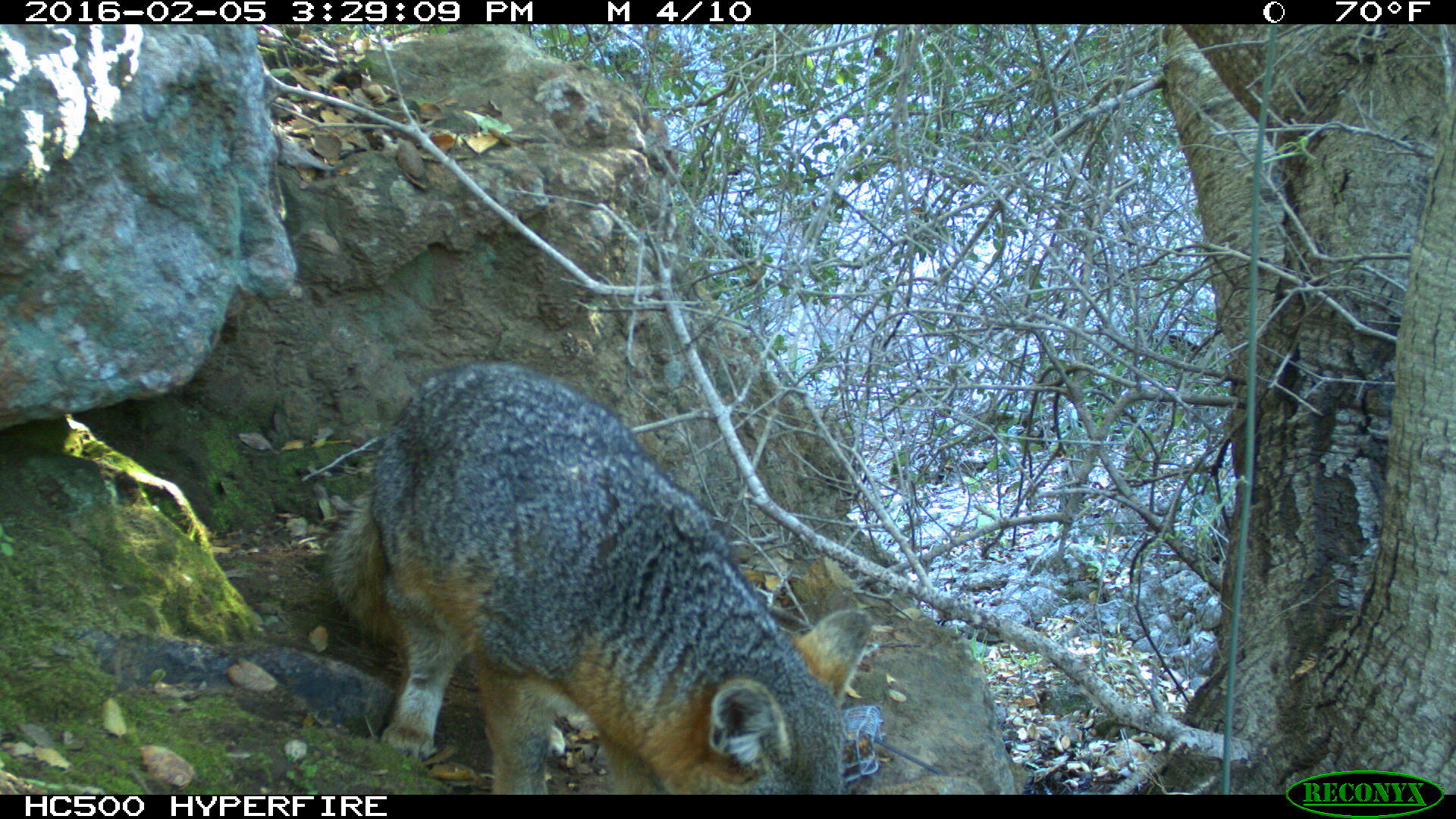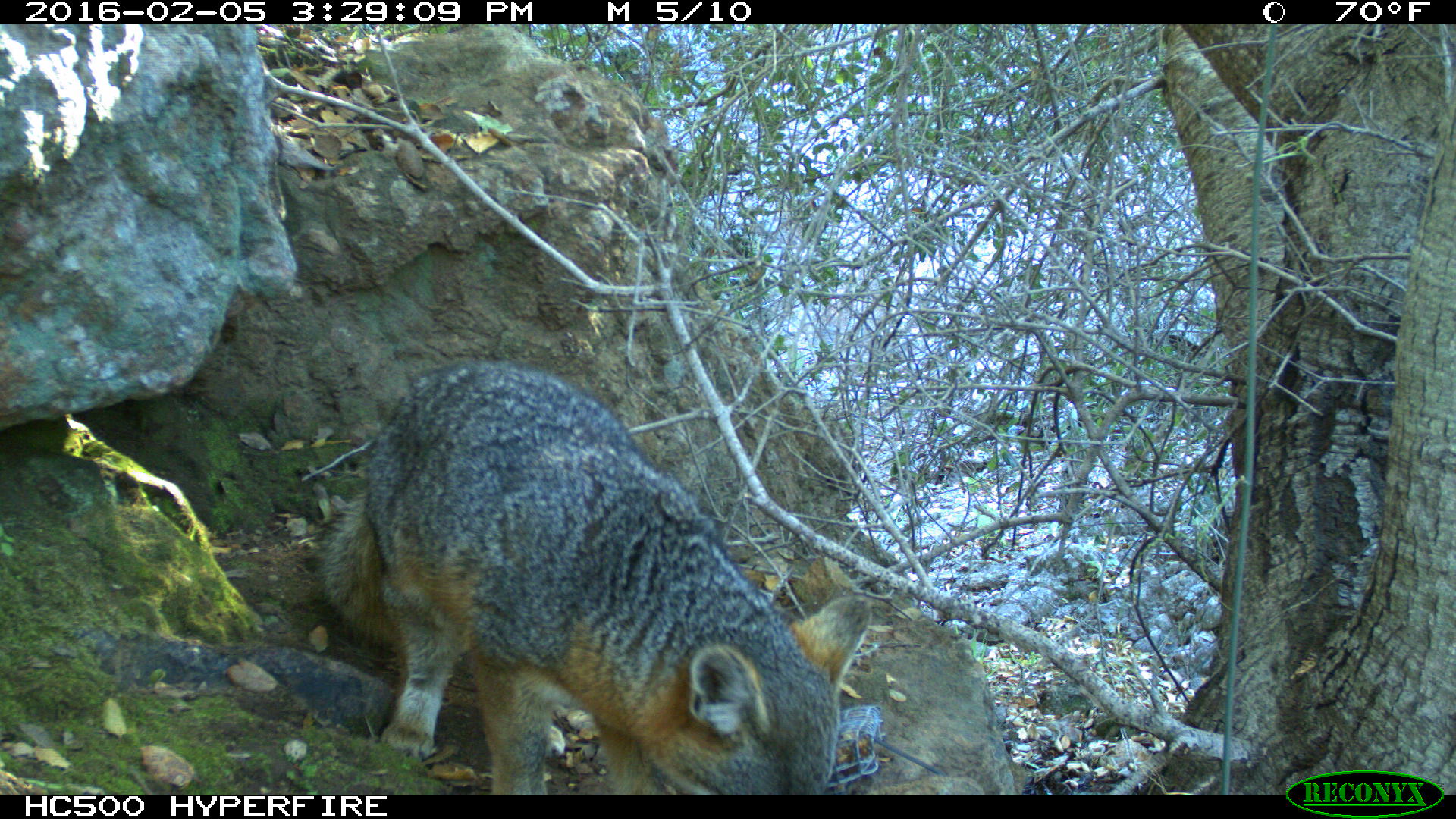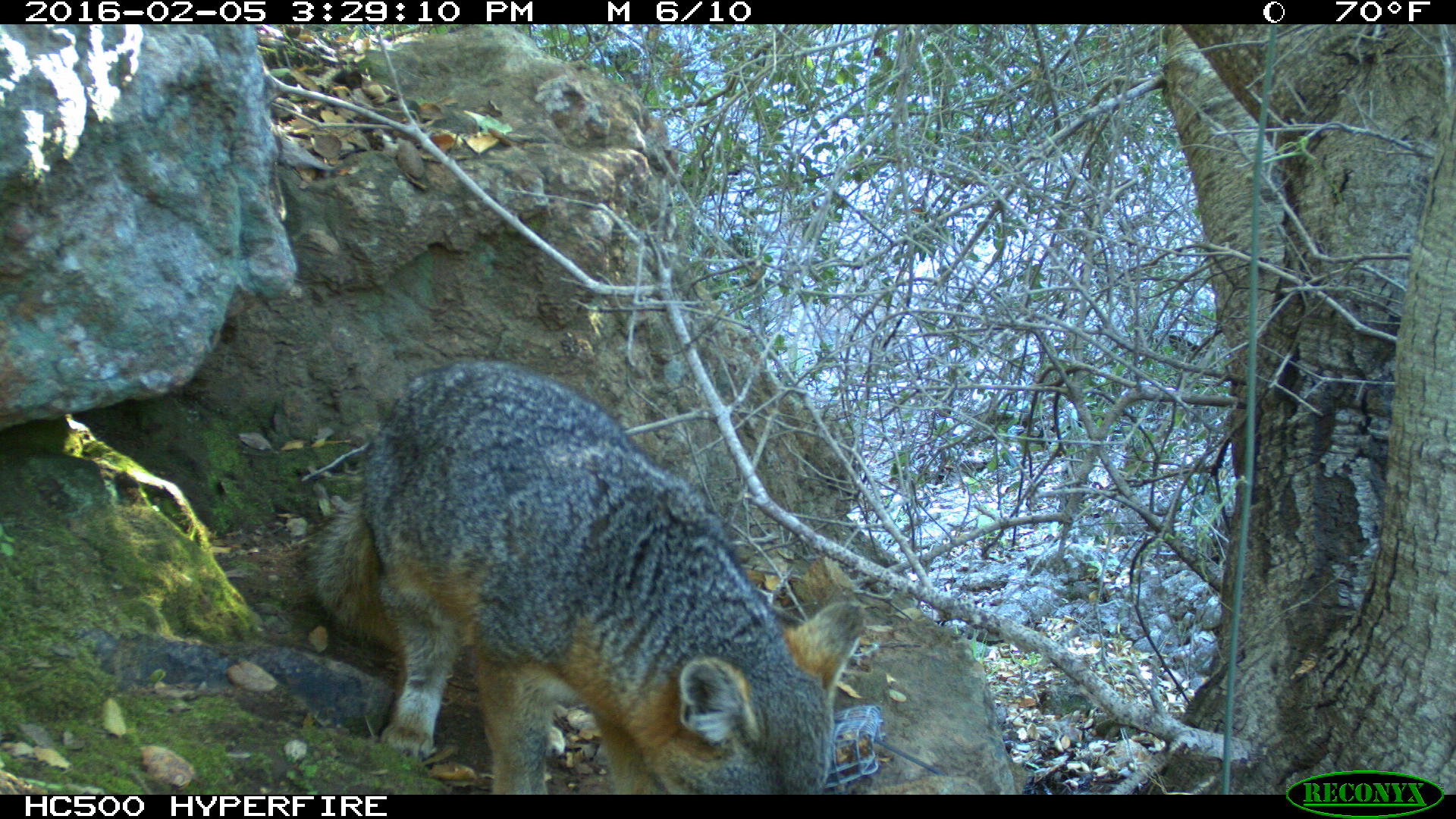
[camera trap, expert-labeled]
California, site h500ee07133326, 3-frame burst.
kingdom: Animalia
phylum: Chordata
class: Mammalia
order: Carnivora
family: Canidae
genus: Urocyon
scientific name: Urocyon littoralis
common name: island fox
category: fox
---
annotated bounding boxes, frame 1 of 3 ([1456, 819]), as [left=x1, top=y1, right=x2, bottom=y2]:
fox: [left=328, top=362, right=874, bottom=795]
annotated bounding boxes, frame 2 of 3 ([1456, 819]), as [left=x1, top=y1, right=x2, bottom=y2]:
fox: [left=318, top=362, right=872, bottom=794]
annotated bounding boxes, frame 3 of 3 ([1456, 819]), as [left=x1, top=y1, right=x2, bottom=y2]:
fox: [left=306, top=360, right=868, bottom=793]